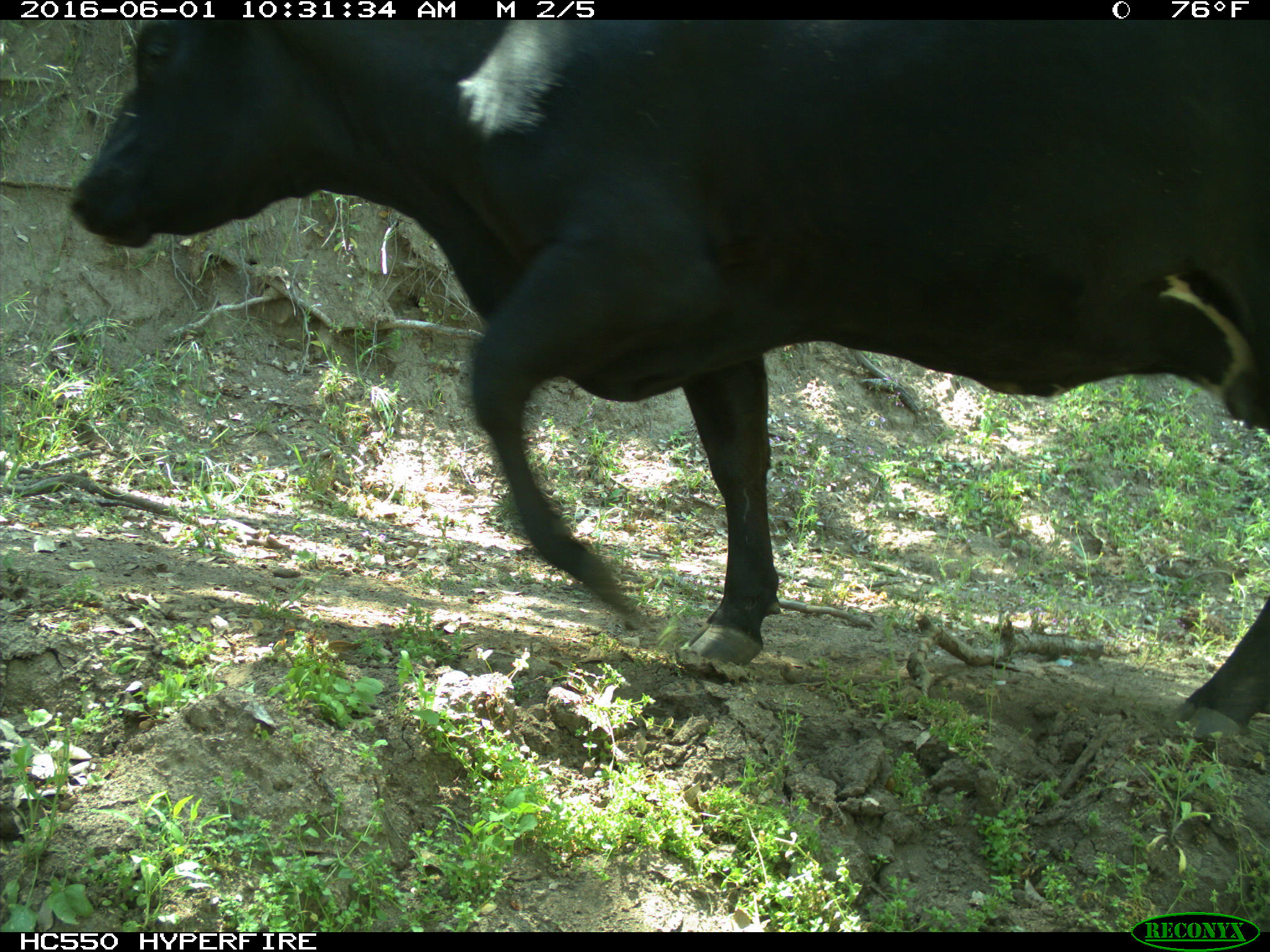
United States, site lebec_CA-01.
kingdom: Animalia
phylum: Chordata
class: Mammalia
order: Artiodactyla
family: Bovidae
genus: Bos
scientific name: Bos taurus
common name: domestic cow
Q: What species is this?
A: Bos taurus (domestic cow).